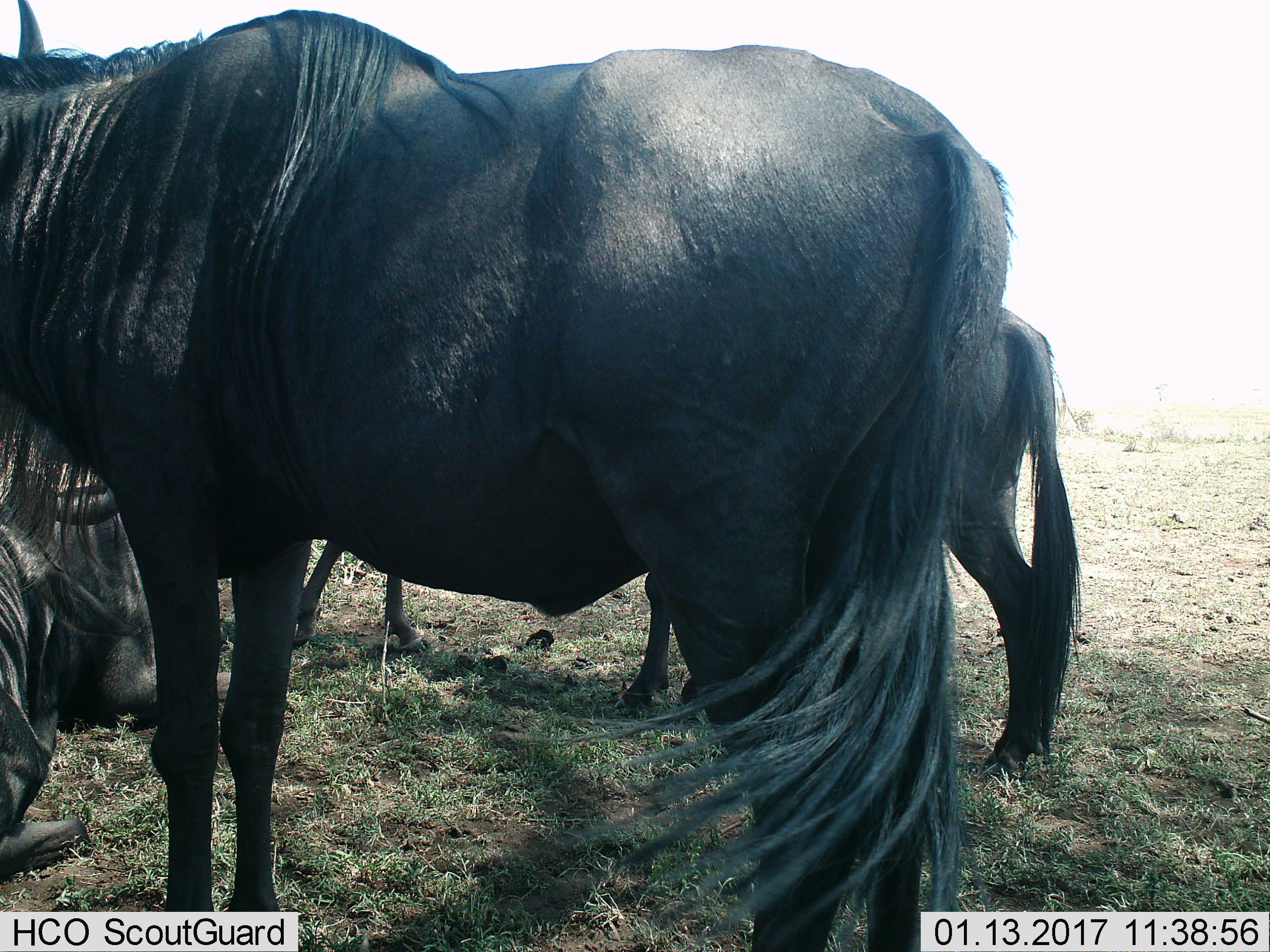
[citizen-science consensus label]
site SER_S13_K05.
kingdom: Animalia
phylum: Chordata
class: Mammalia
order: Artiodactyla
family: Bovidae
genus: Connochaetes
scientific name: Connochaetes taurinus taurinus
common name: blue wildebeest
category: wildebeestblue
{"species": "wildebeestblue (blue wildebeest) (Connochaetes taurinus taurinus)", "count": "4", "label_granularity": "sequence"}